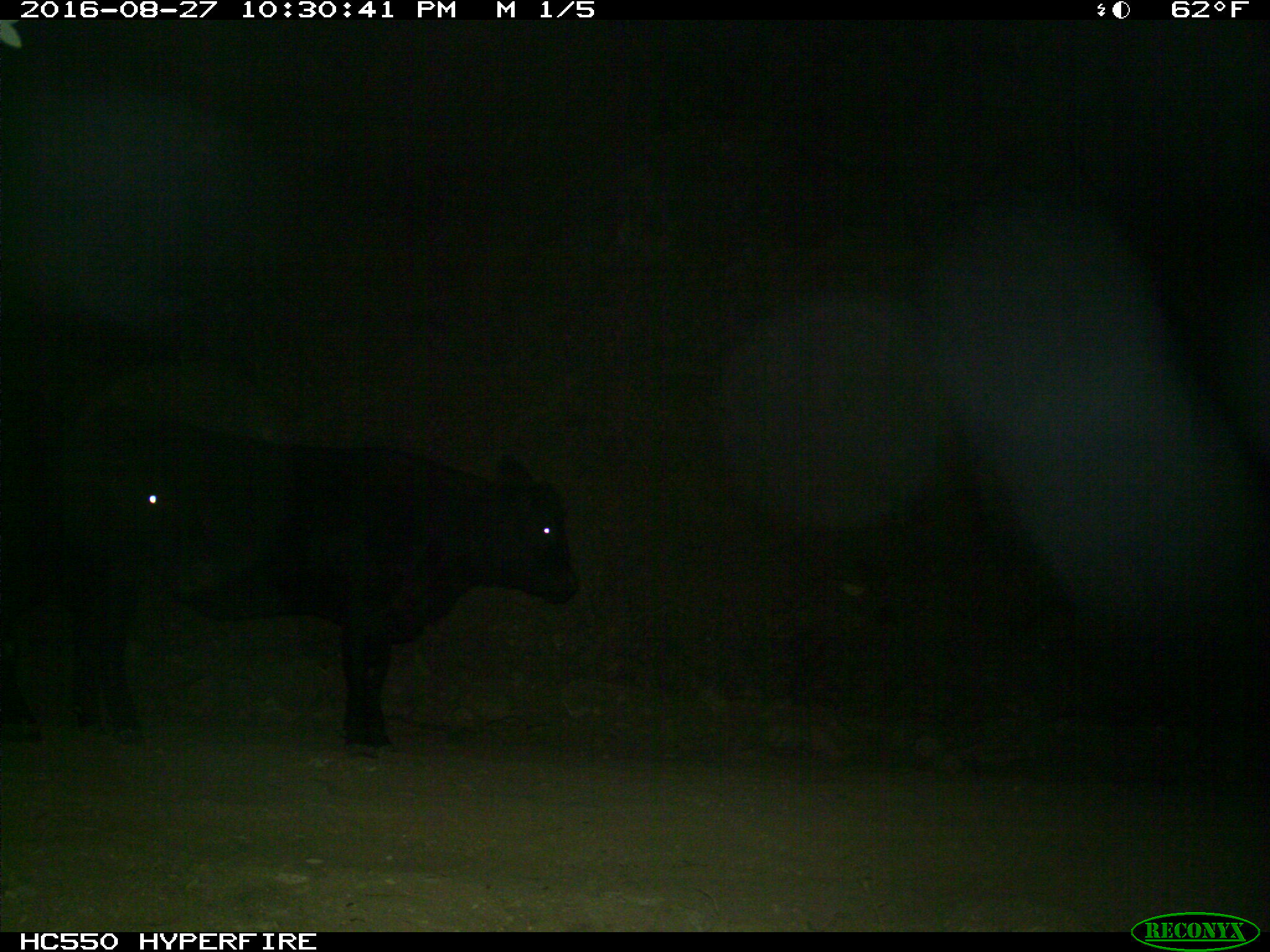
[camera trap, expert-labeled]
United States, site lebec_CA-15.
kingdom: Animalia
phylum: Chordata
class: Mammalia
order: Artiodactyla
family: Bovidae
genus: Bos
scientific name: Bos taurus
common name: domestic cow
Bos taurus (domestic cow).